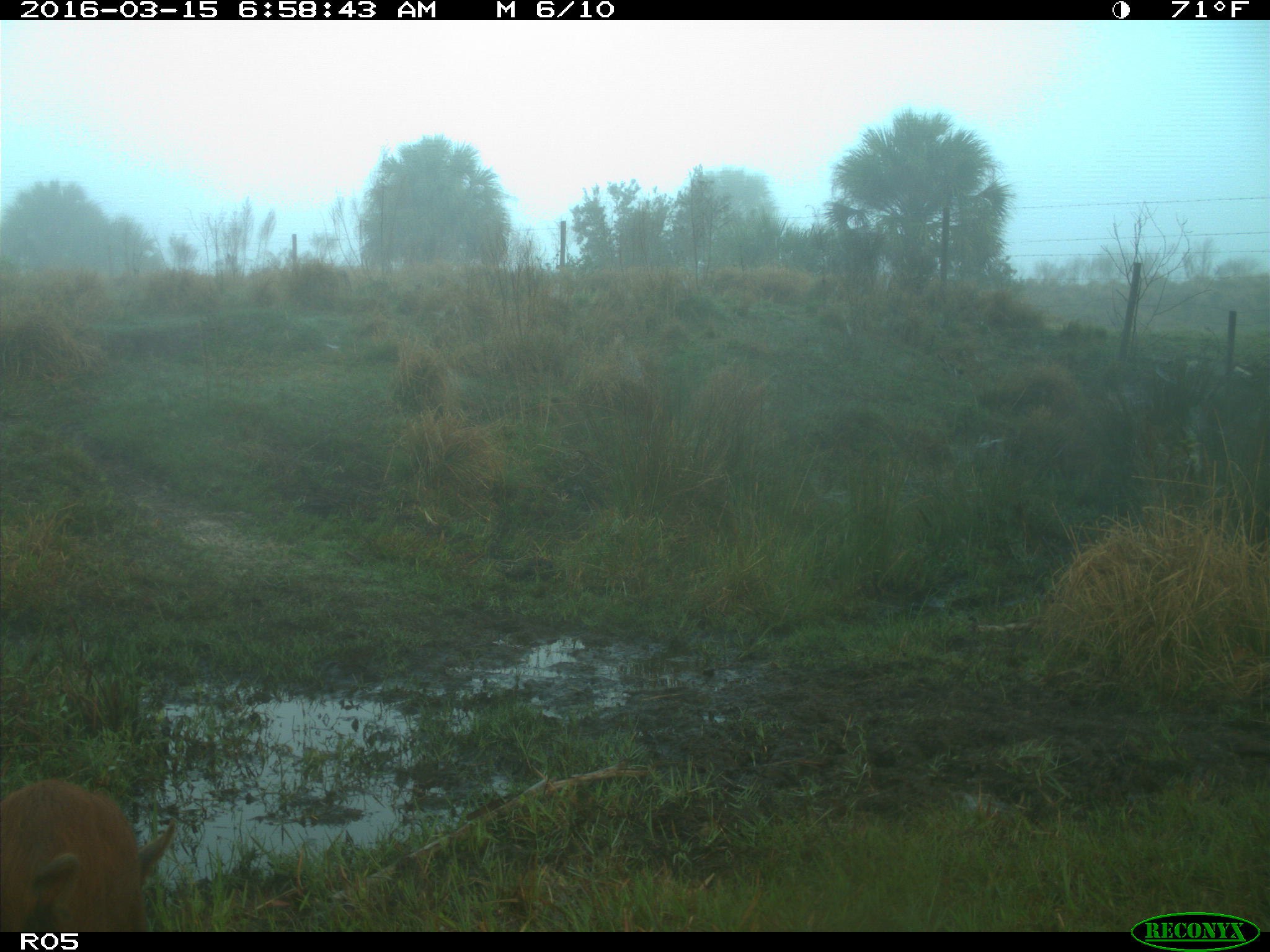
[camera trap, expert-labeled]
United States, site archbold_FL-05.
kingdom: Animalia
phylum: Chordata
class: Mammalia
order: Artiodactyla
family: Suidae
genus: Sus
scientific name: Sus scrofa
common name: wild boar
Sus scrofa (wild boar).